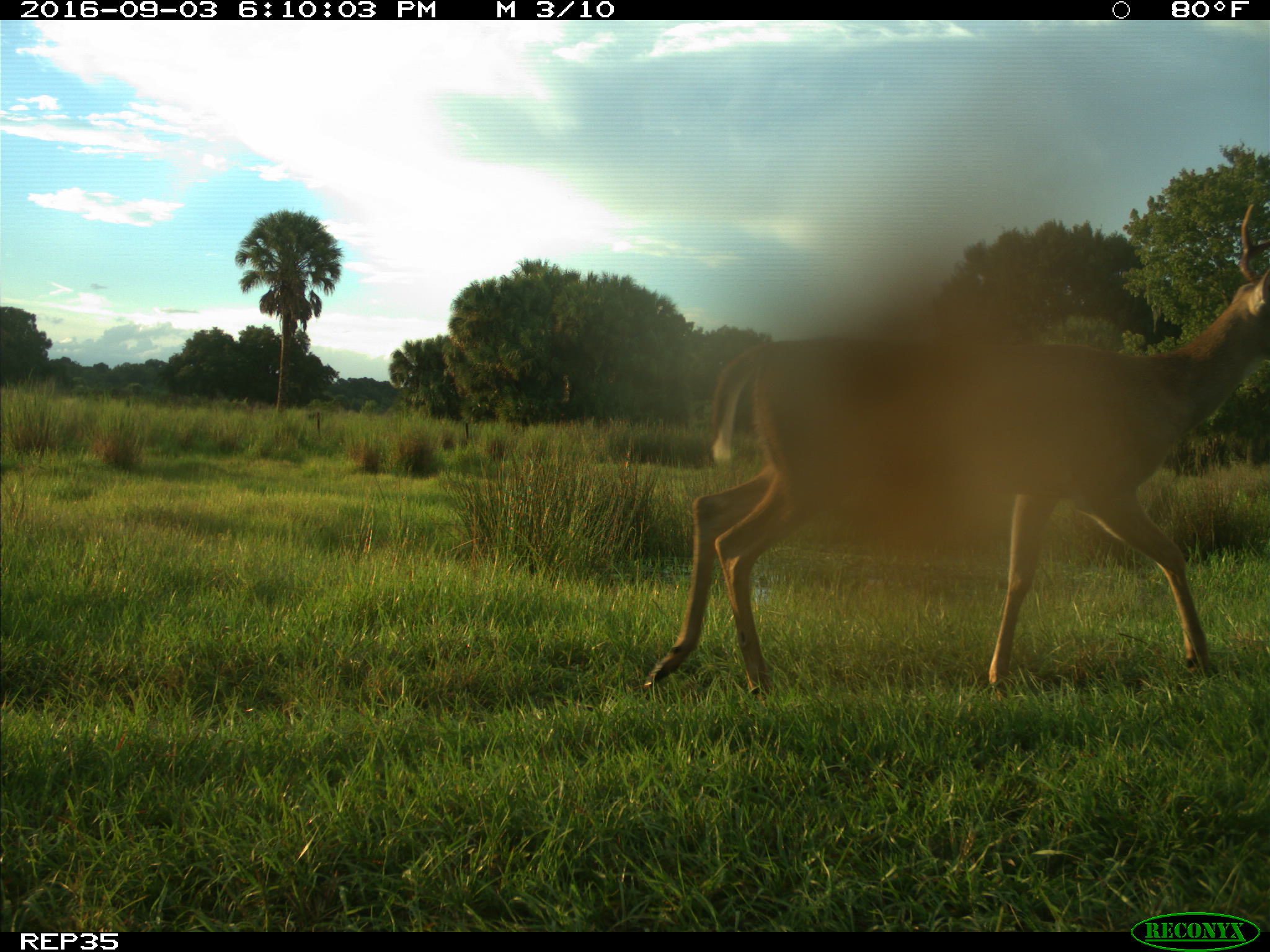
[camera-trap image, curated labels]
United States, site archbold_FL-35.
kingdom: Animalia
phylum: Chordata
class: Mammalia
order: Artiodactyla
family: Cervidae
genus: Odocoileus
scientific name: Odocoileus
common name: deer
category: unidentified deer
Unidentified deer (deer) (Odocoileus).